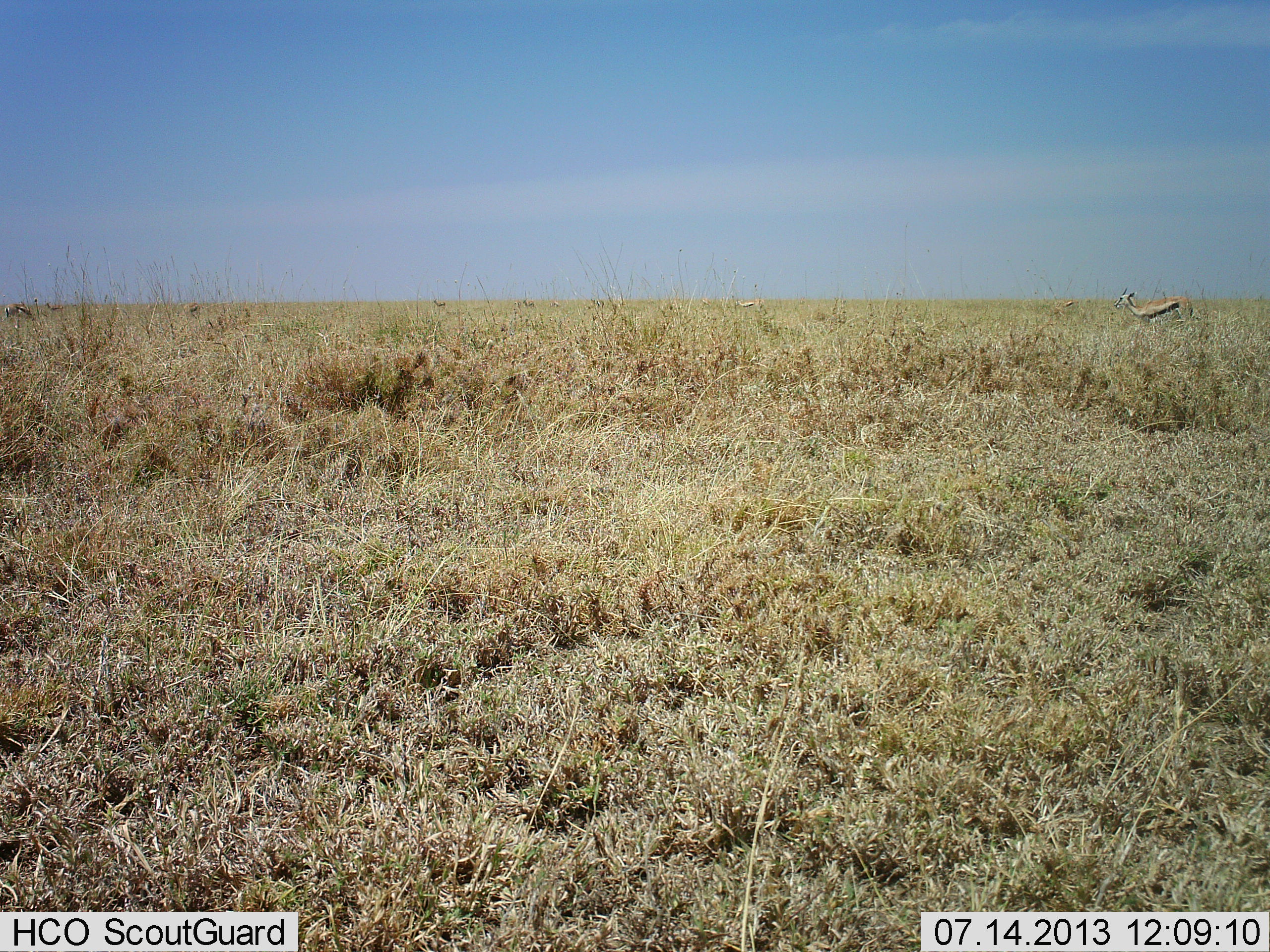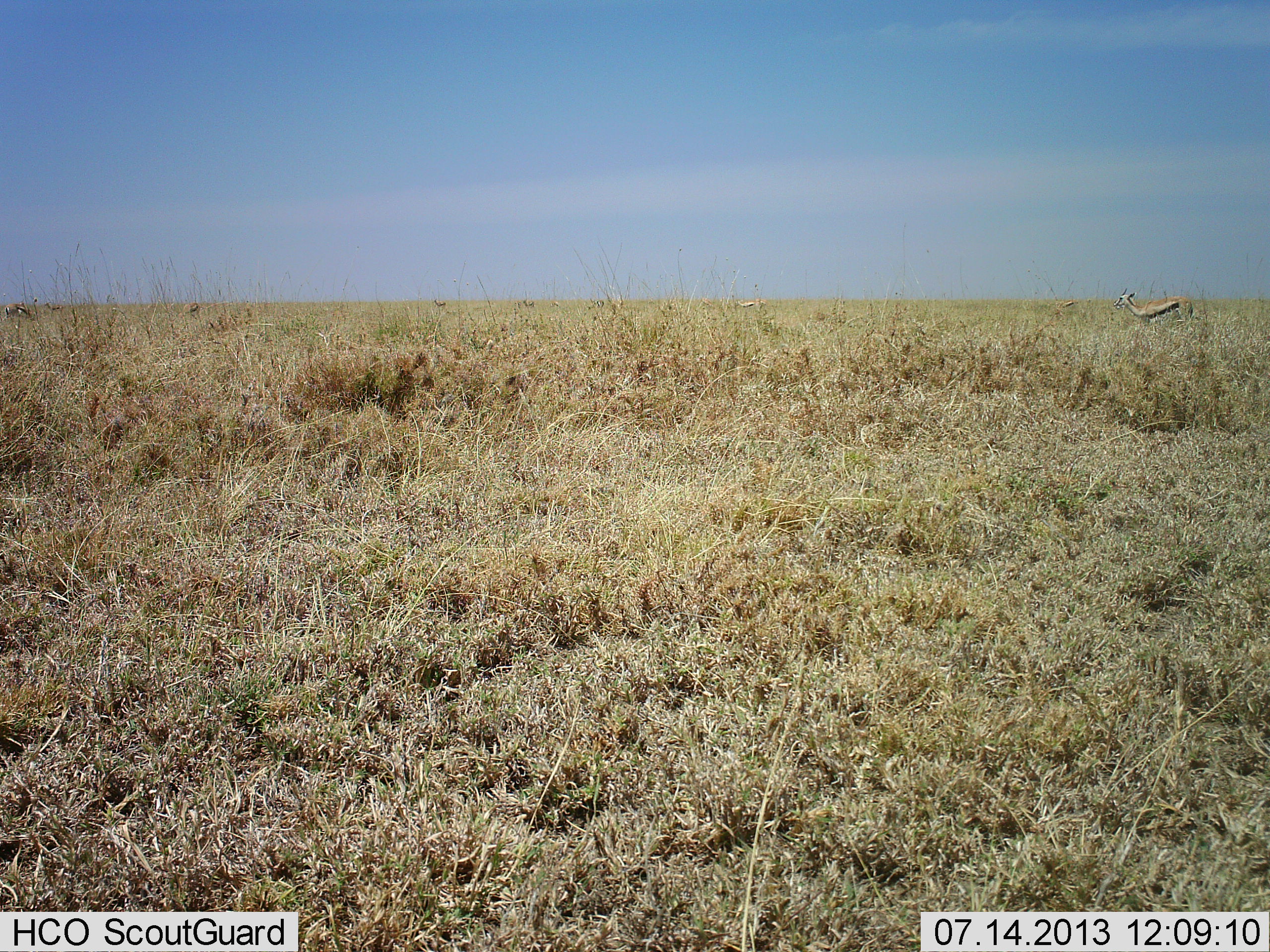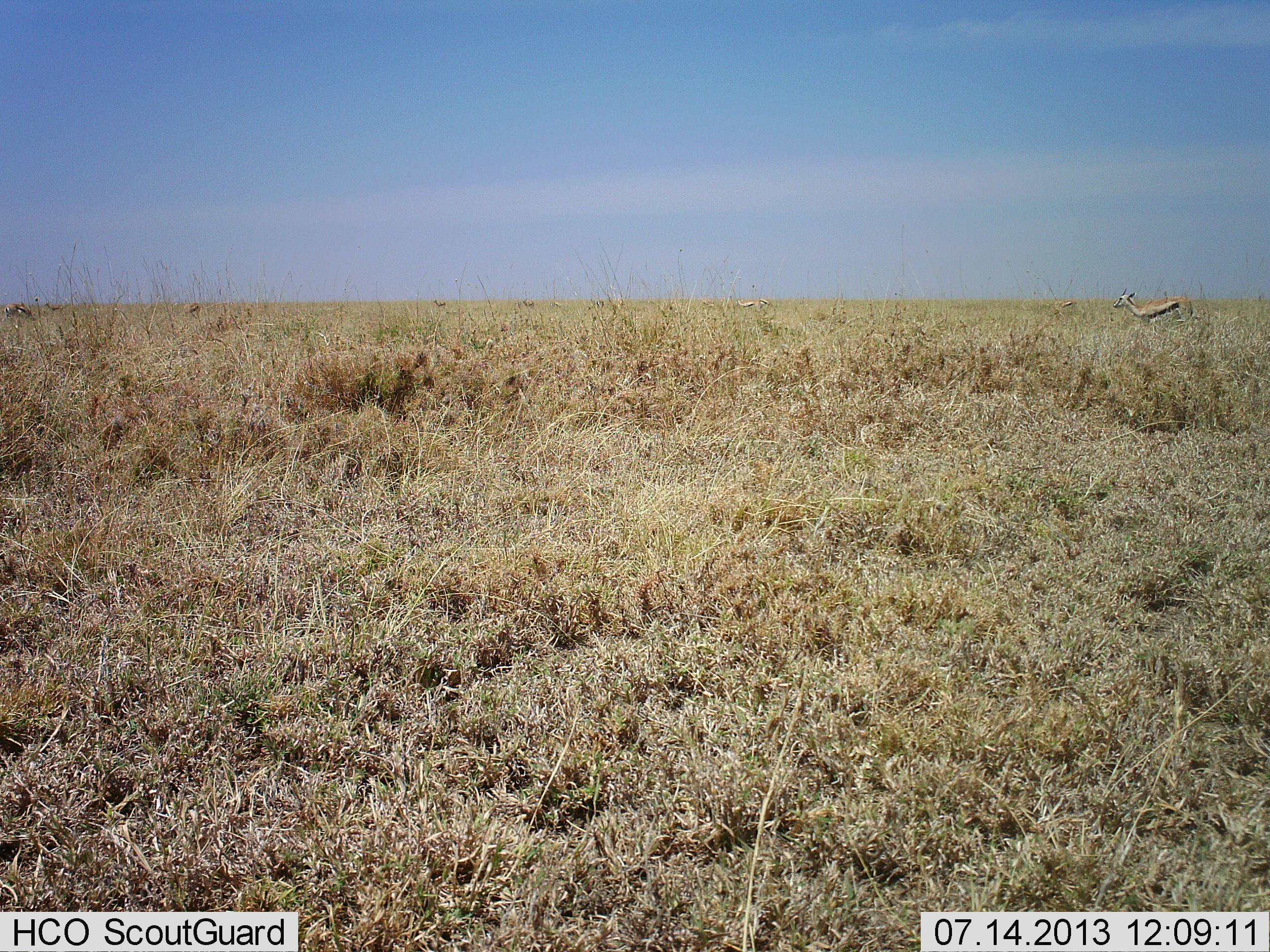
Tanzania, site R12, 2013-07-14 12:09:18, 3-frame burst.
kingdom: Animalia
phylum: Chordata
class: Mammalia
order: Artiodactyla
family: Bovidae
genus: Eudorcas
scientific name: Eudorcas thomsonii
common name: thomson's gazelle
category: gazellethomsons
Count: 1.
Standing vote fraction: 96%.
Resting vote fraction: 0%.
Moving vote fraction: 0%.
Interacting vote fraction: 0%.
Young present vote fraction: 0%.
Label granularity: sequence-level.